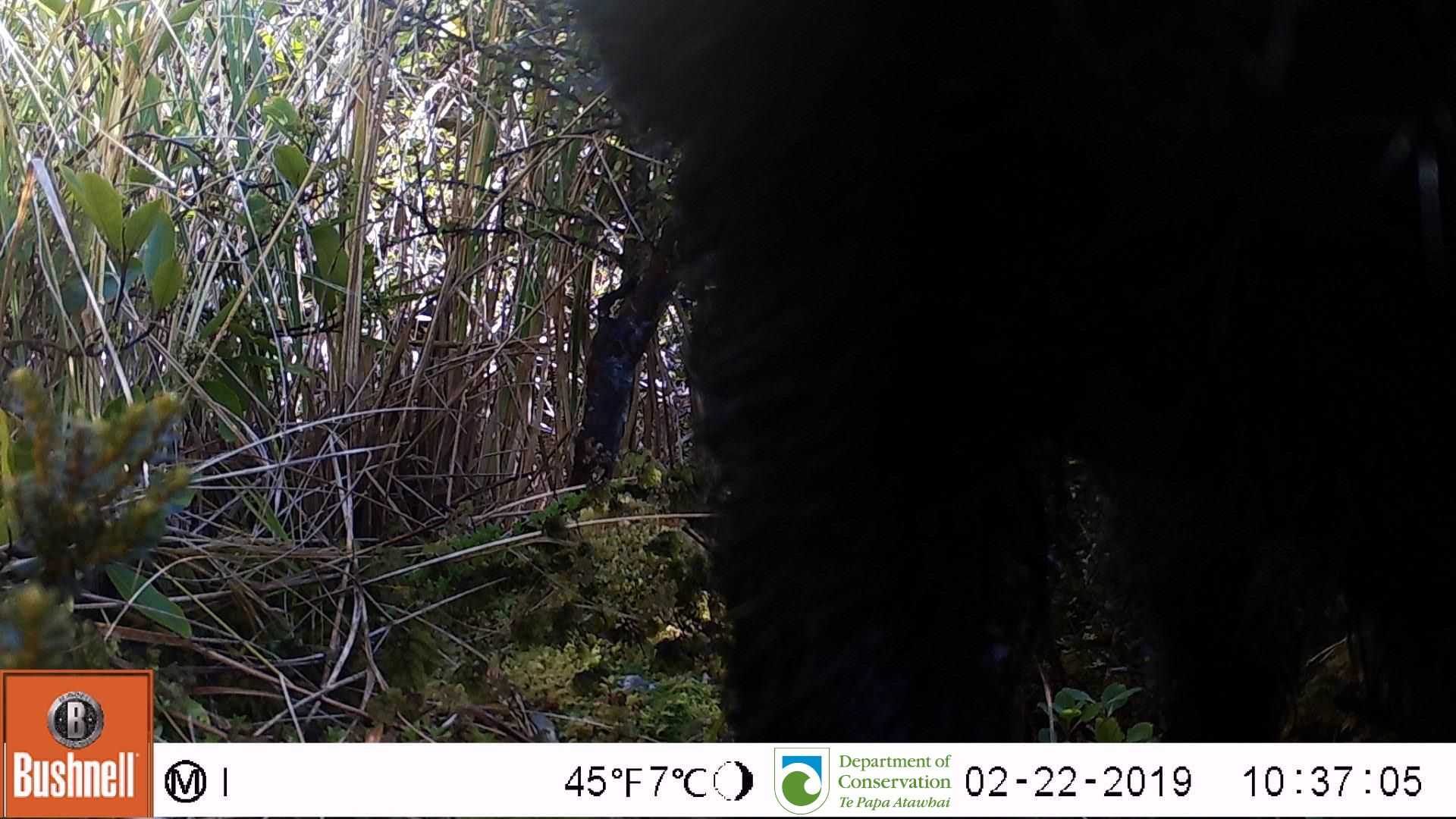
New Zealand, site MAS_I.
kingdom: Animalia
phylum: Chordata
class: Mammalia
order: Artiodactyla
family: Suidae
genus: Sus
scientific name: Sus scrofa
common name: pig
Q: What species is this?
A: Pig (Sus scrofa).